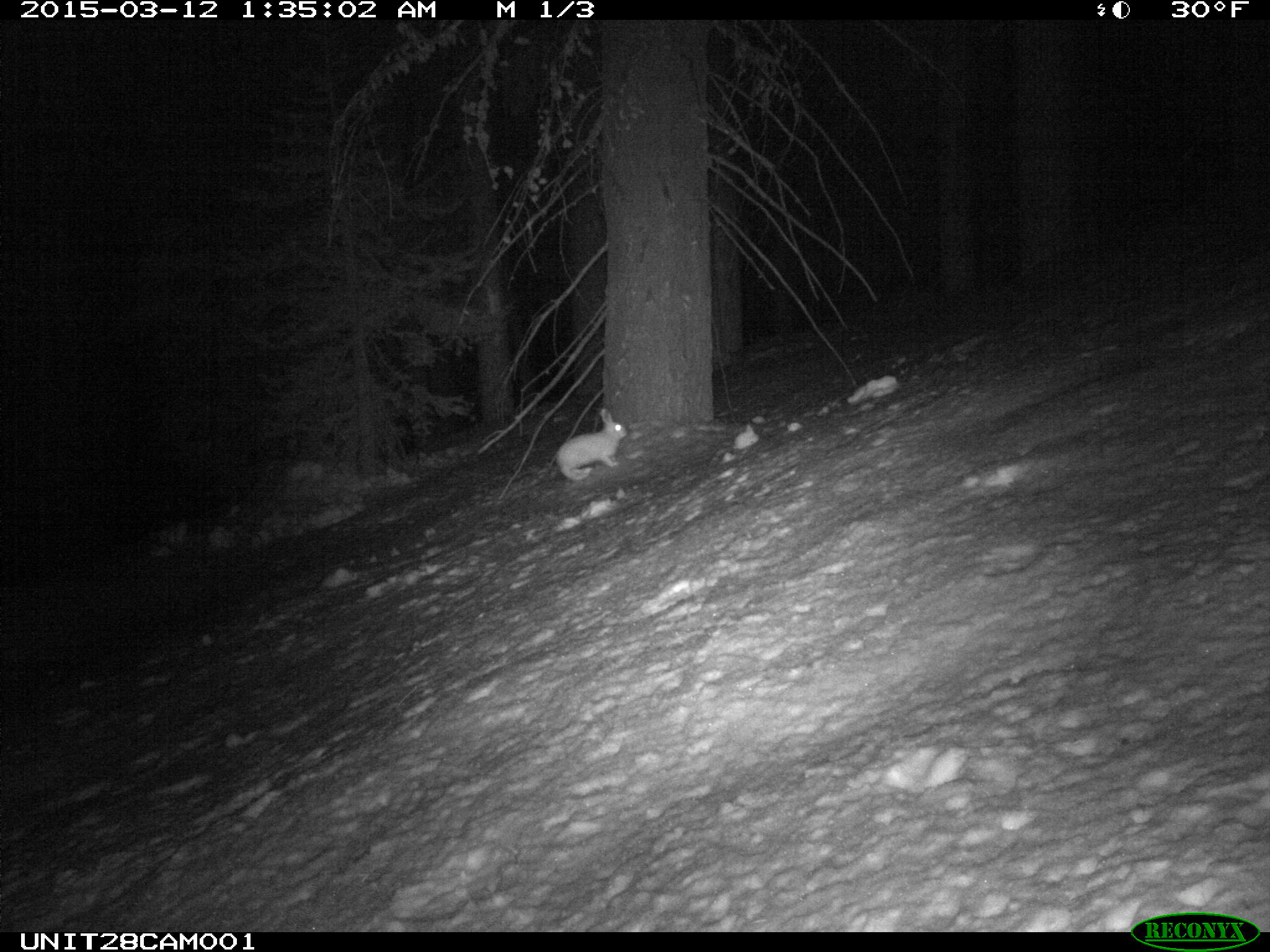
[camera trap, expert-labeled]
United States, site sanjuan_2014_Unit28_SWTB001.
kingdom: Animalia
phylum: Chordata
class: Mammalia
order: Lagomorpha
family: Leporidae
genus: Lepus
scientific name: Lepus americanus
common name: snowshoe hare